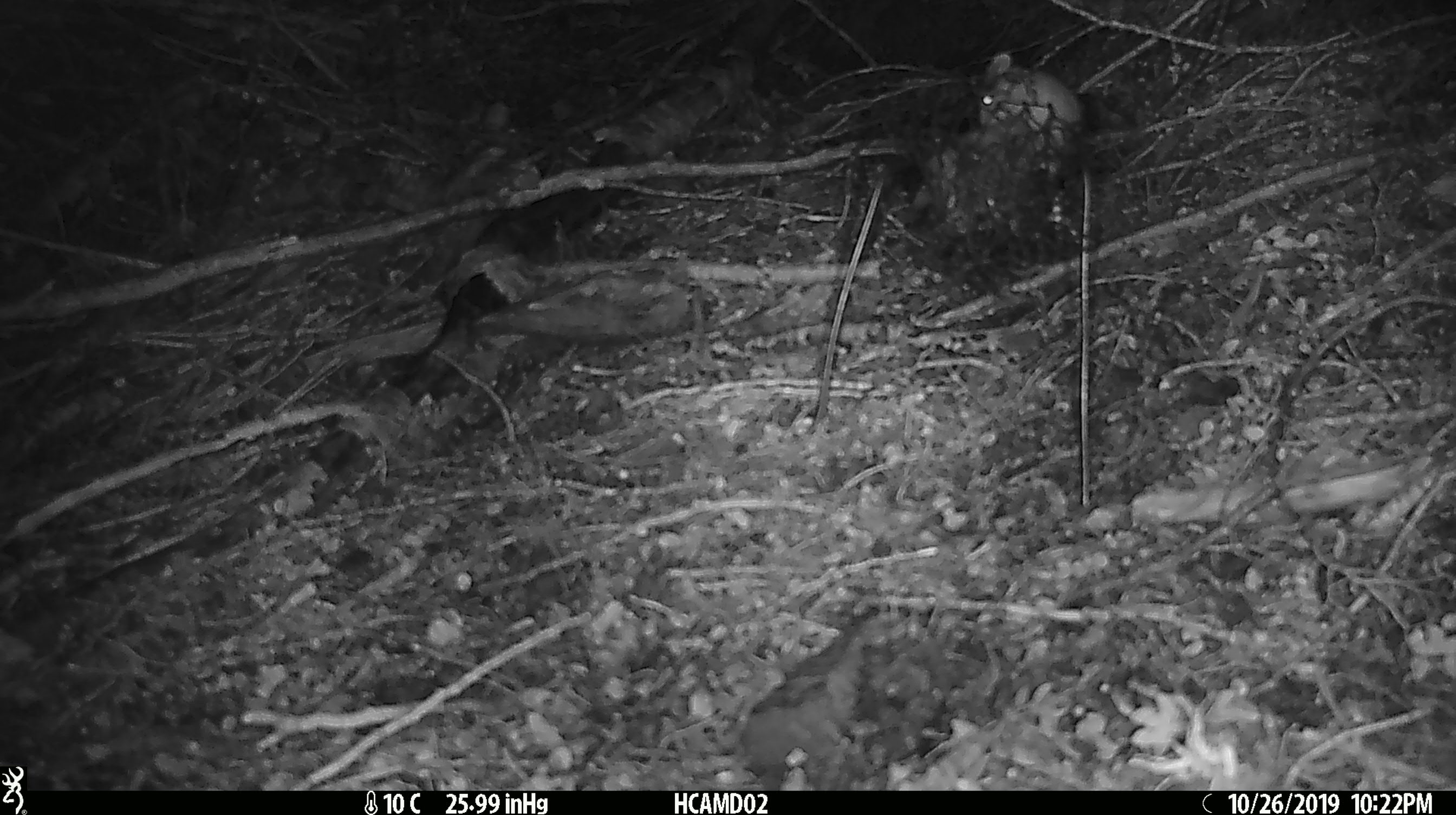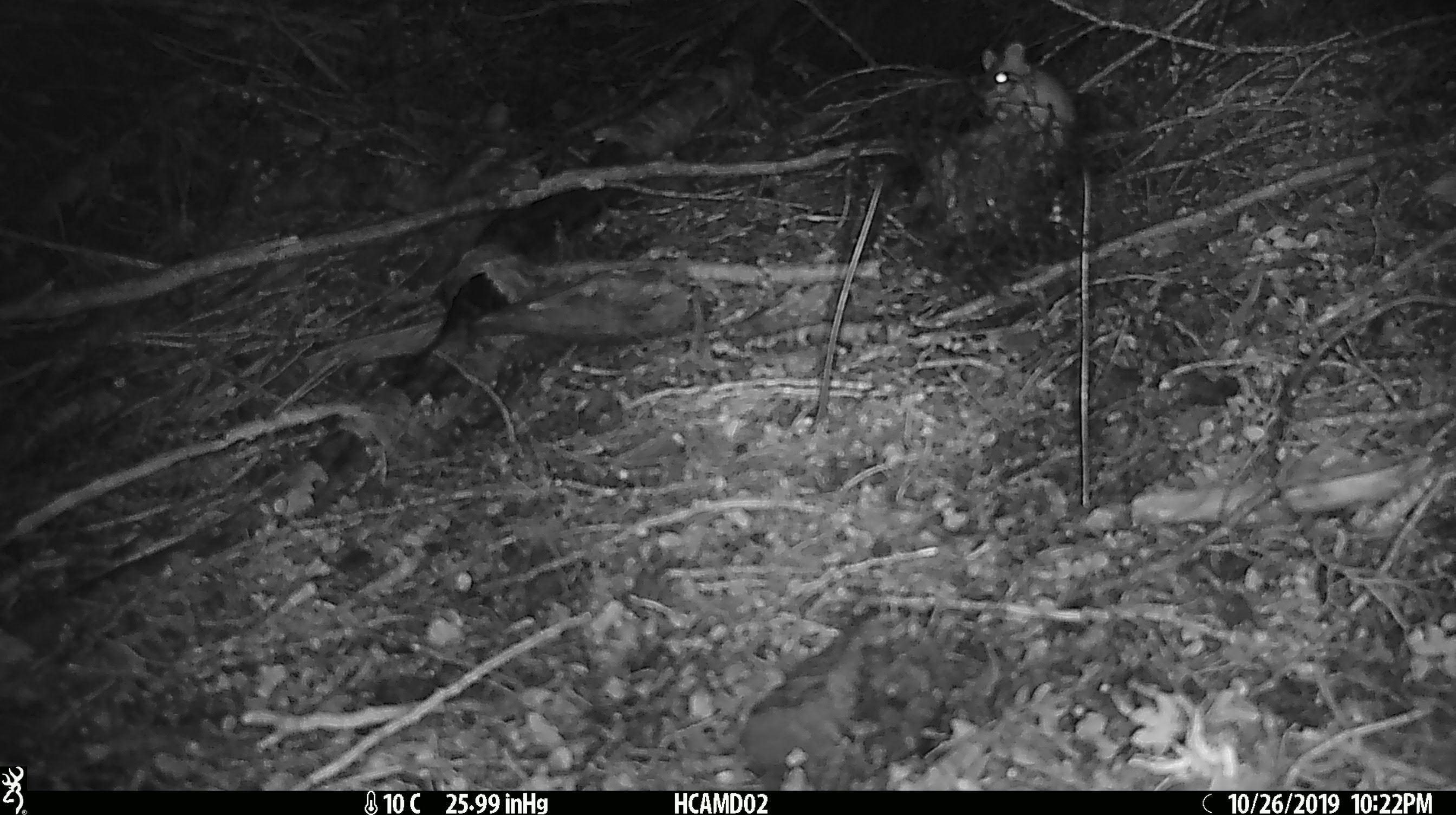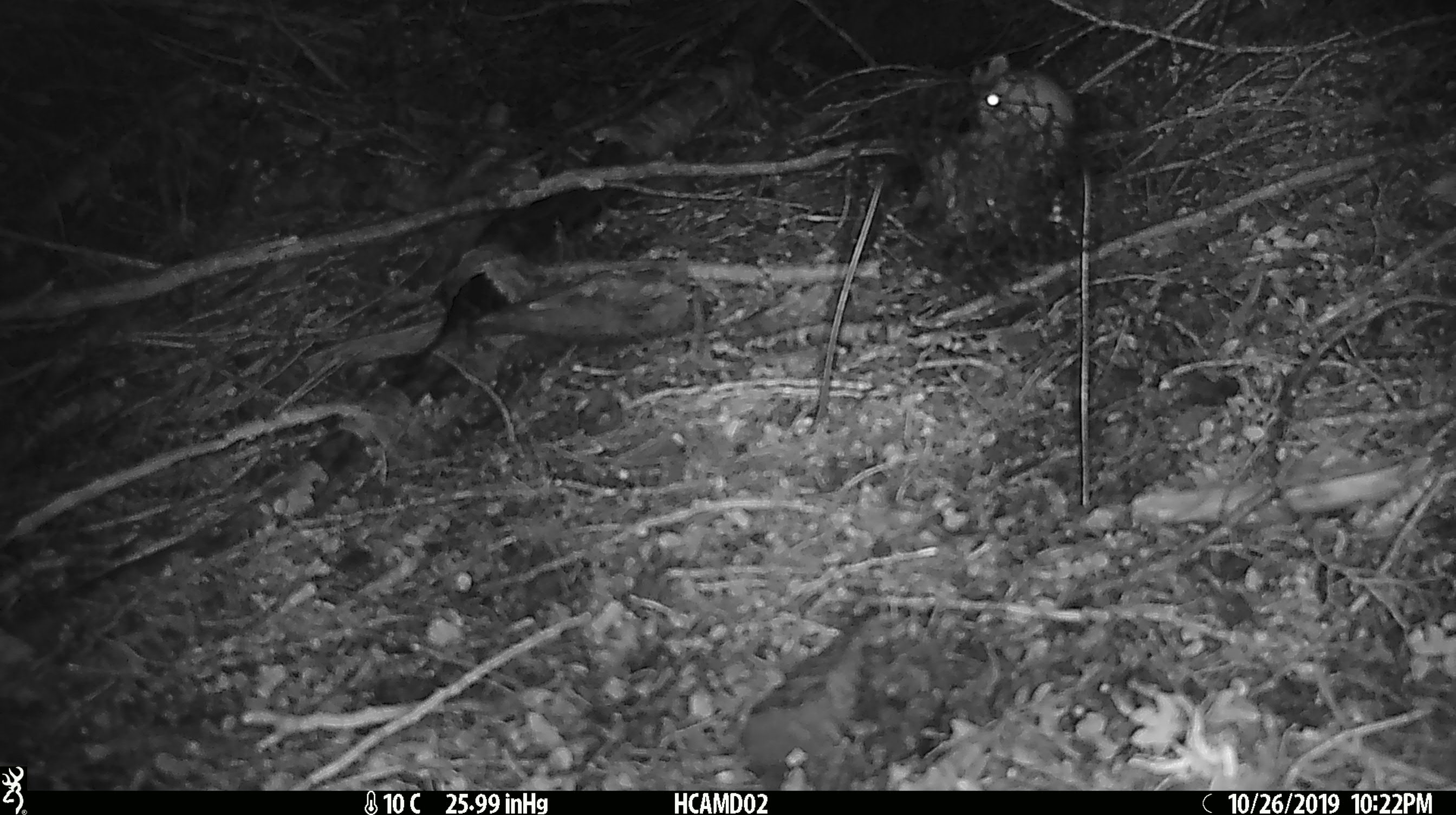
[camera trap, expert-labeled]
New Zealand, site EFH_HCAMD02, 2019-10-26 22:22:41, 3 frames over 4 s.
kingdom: Animalia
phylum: Chordata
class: Mammalia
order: Rodentia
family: Muridae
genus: Mus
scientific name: Mus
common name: mouse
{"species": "mouse (Mus)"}